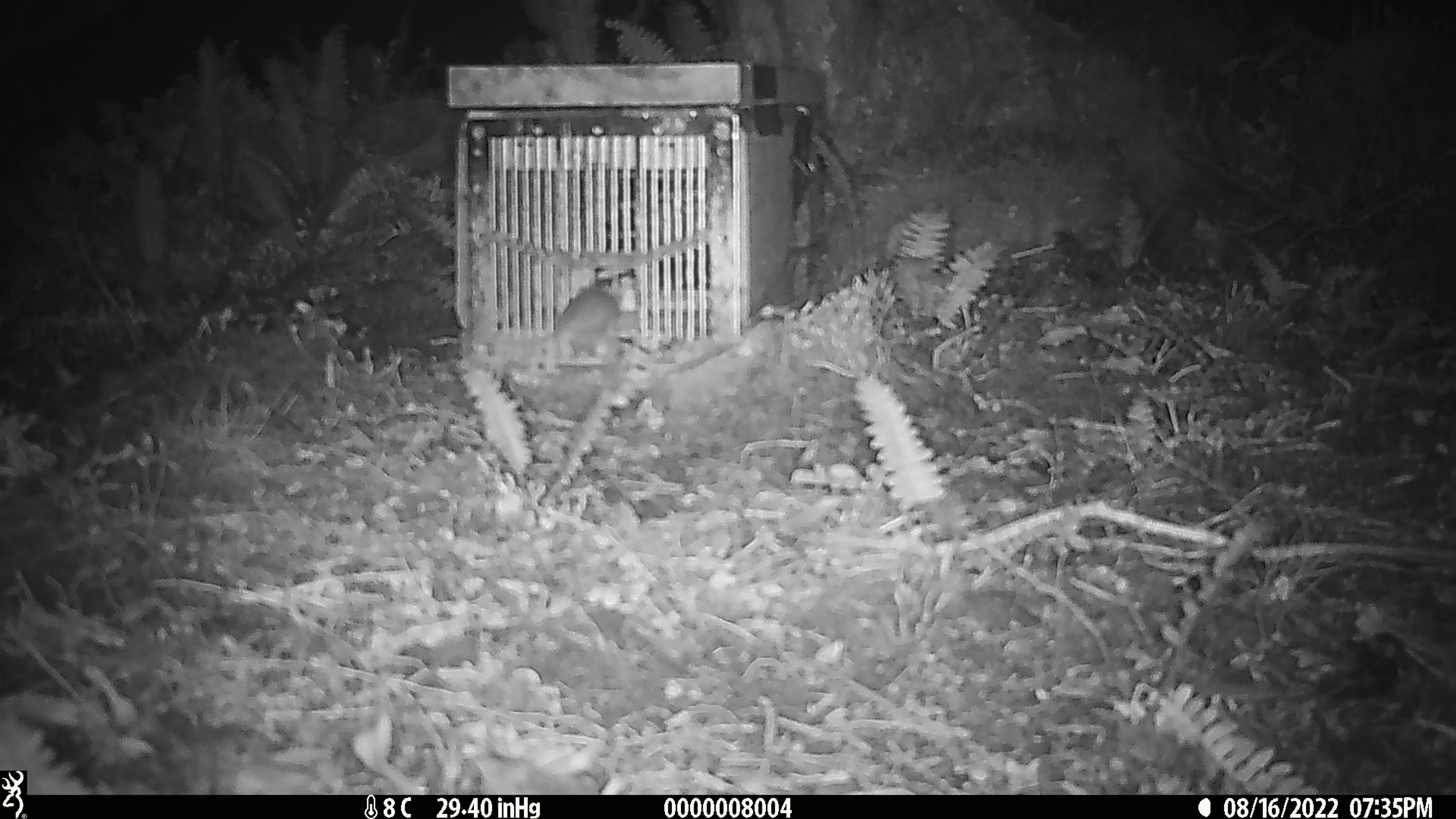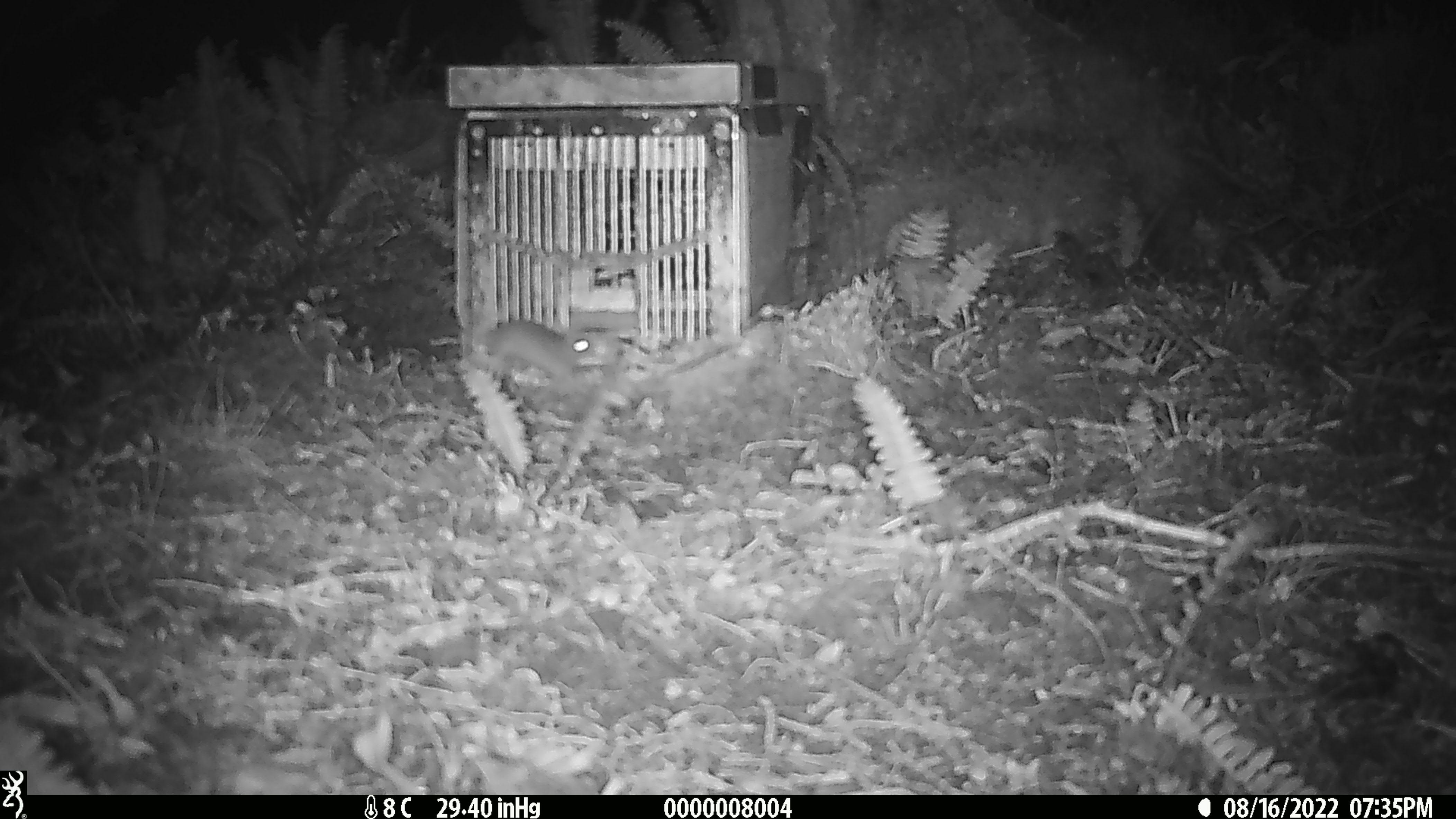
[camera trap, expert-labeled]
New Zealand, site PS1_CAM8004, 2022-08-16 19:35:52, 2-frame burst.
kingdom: Animalia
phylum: Chordata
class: Mammalia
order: Rodentia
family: Muridae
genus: Mus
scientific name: Mus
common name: mouse